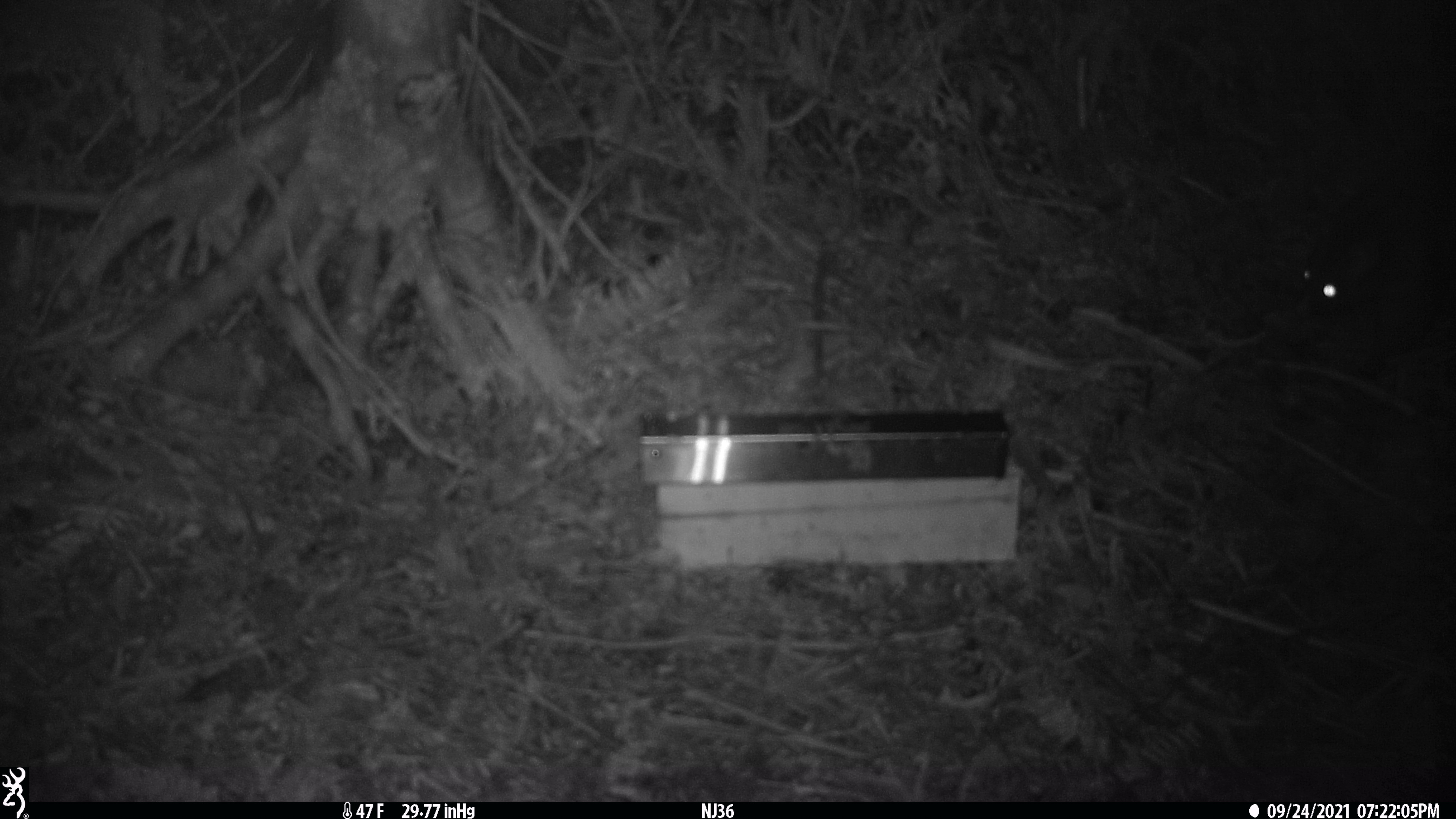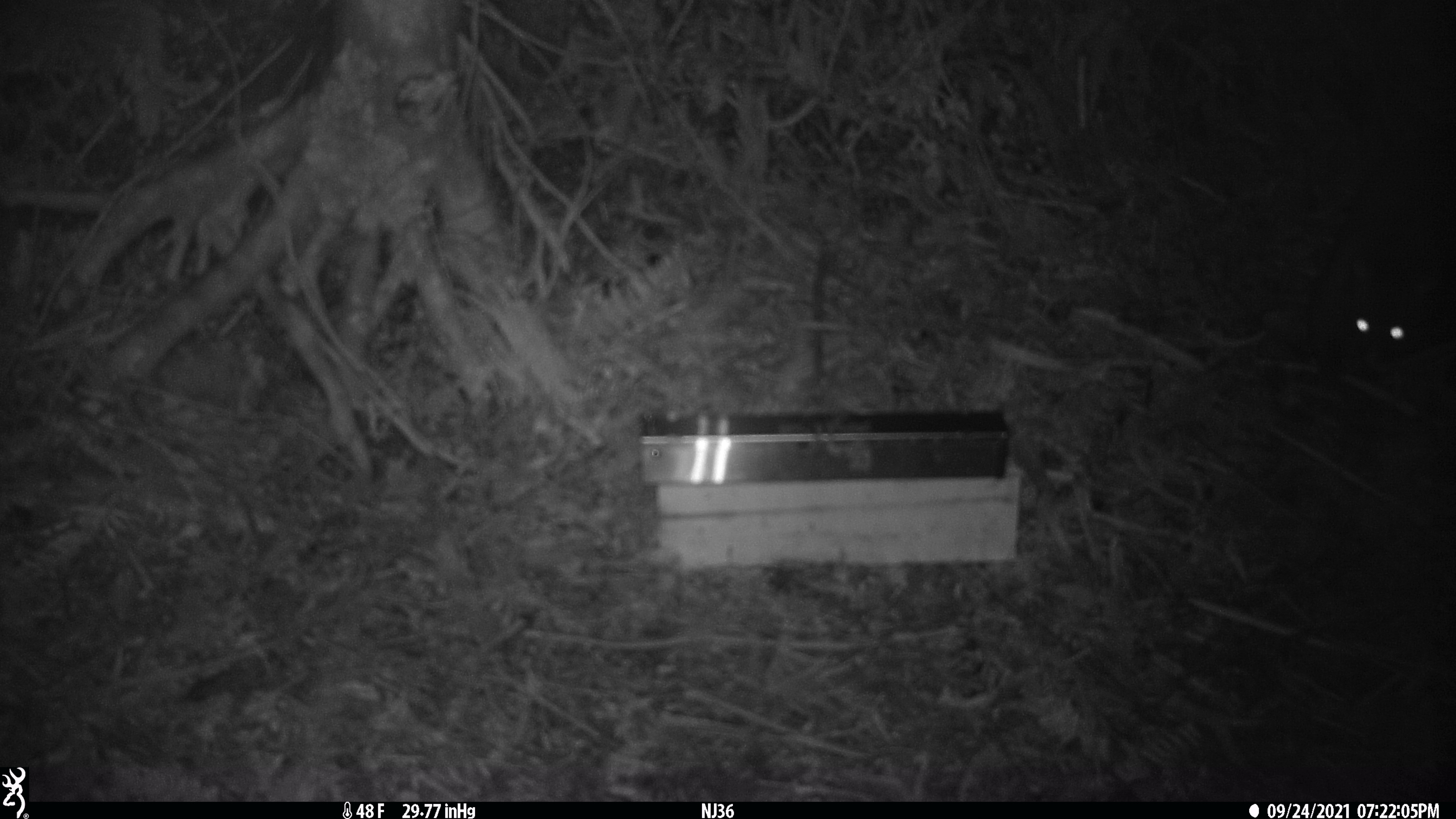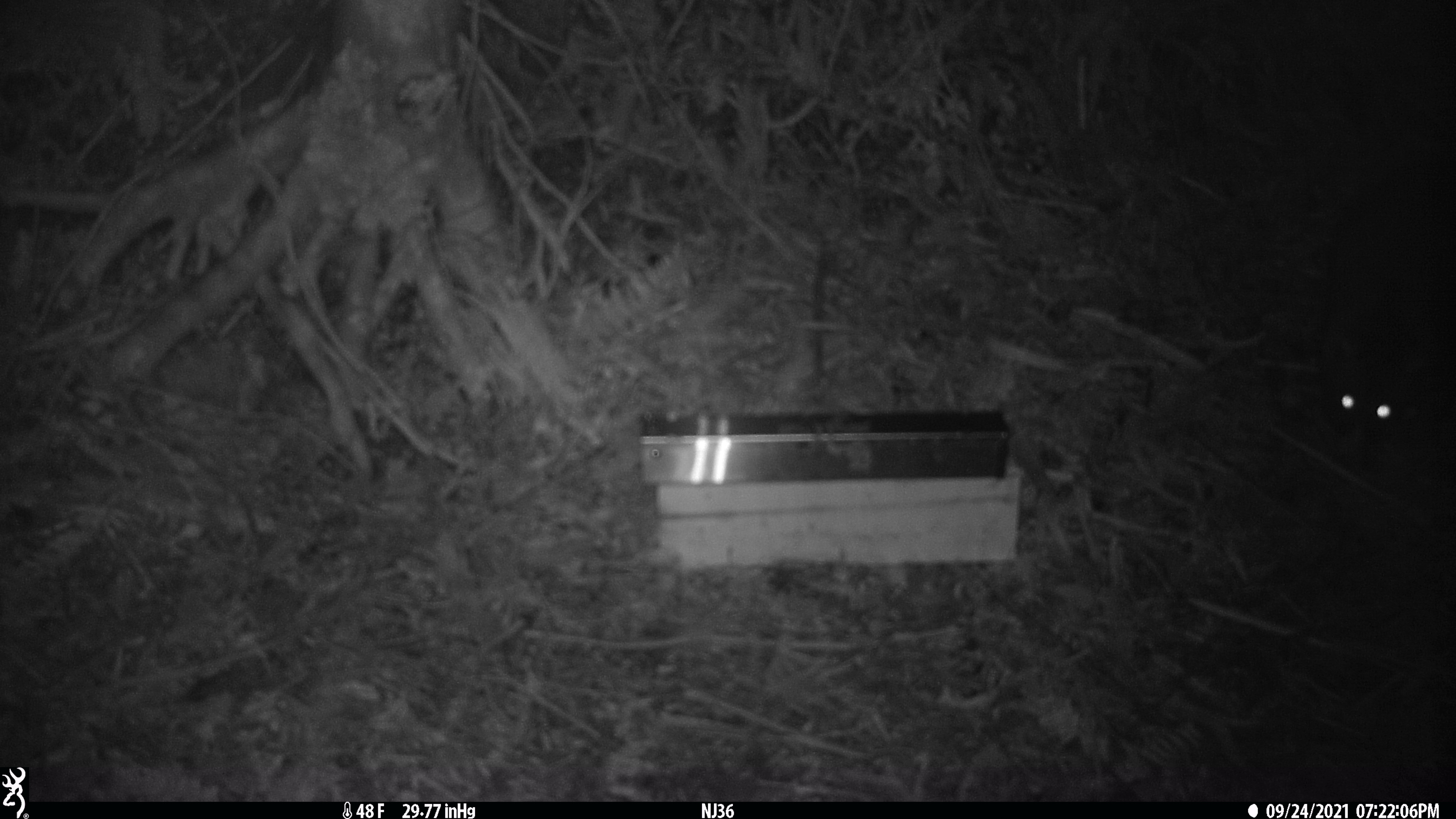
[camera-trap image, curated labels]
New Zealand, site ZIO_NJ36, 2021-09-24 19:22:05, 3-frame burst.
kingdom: Animalia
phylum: Chordata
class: Mammalia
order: Diprotodontia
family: Phalangeridae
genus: Trichosurus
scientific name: Trichosurus vulpecula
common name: common brushtail possum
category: possum